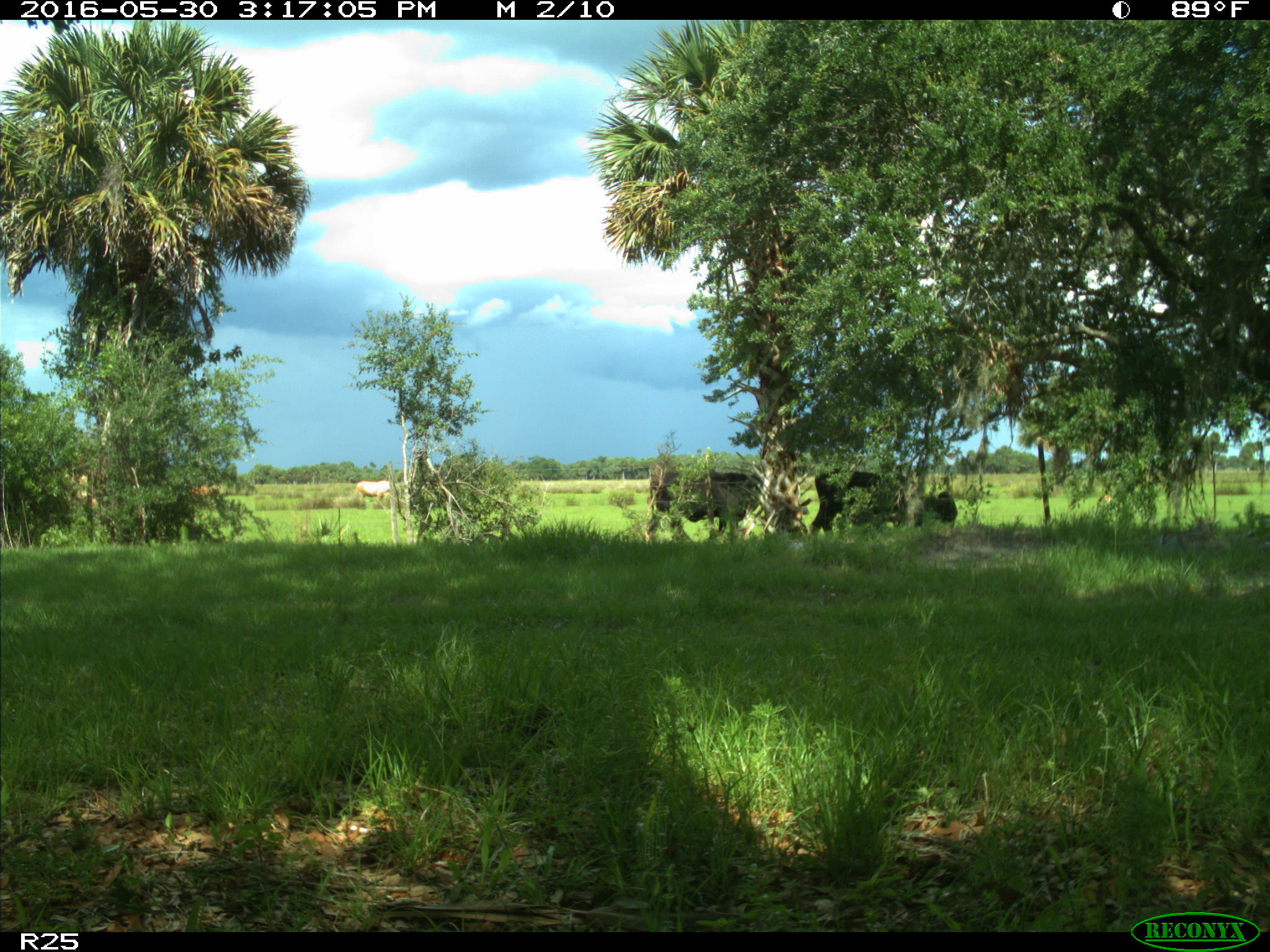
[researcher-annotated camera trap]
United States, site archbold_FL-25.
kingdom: Animalia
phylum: Chordata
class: Mammalia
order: Artiodactyla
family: Bovidae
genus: Bos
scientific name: Bos taurus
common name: domestic cow